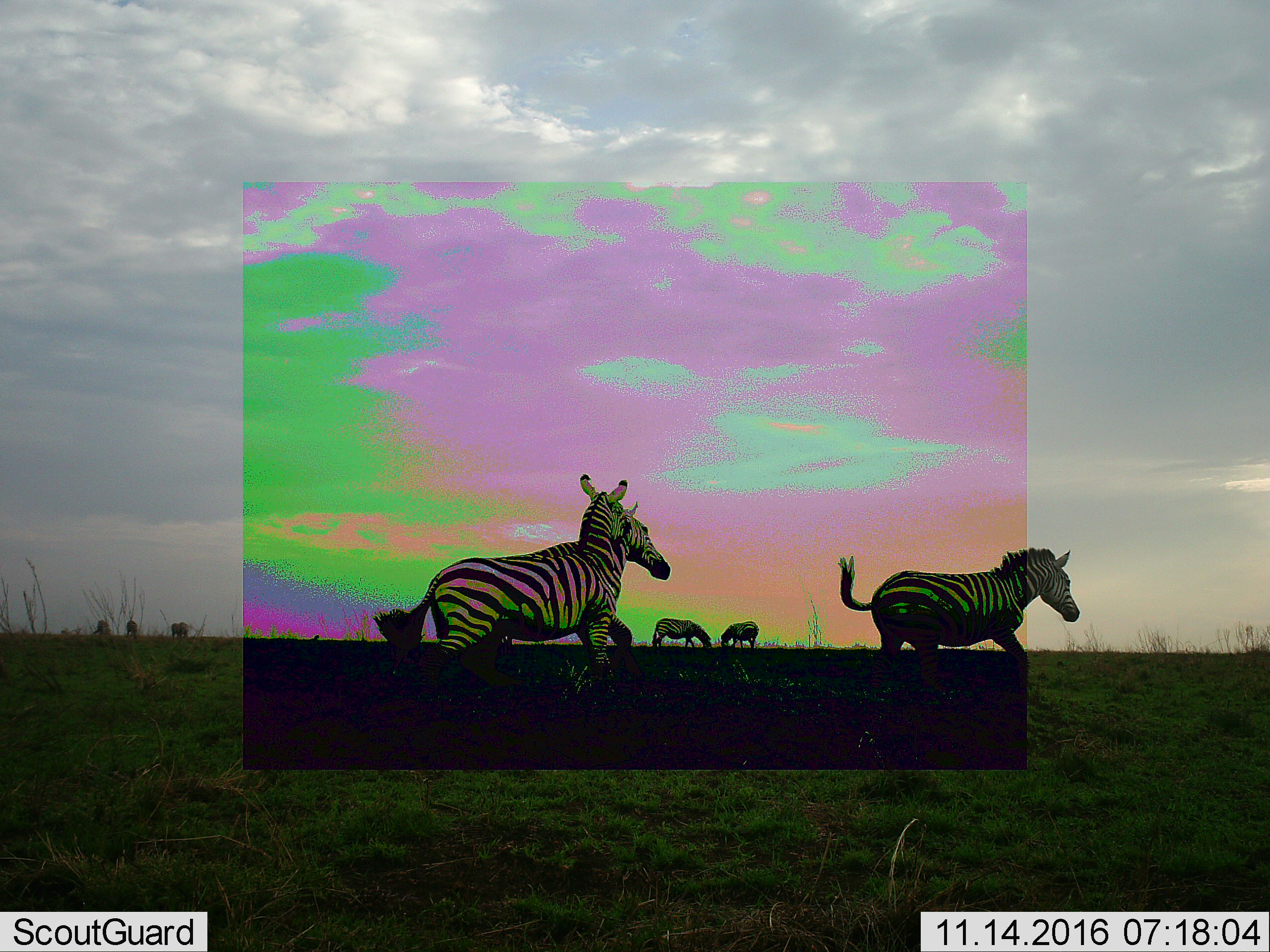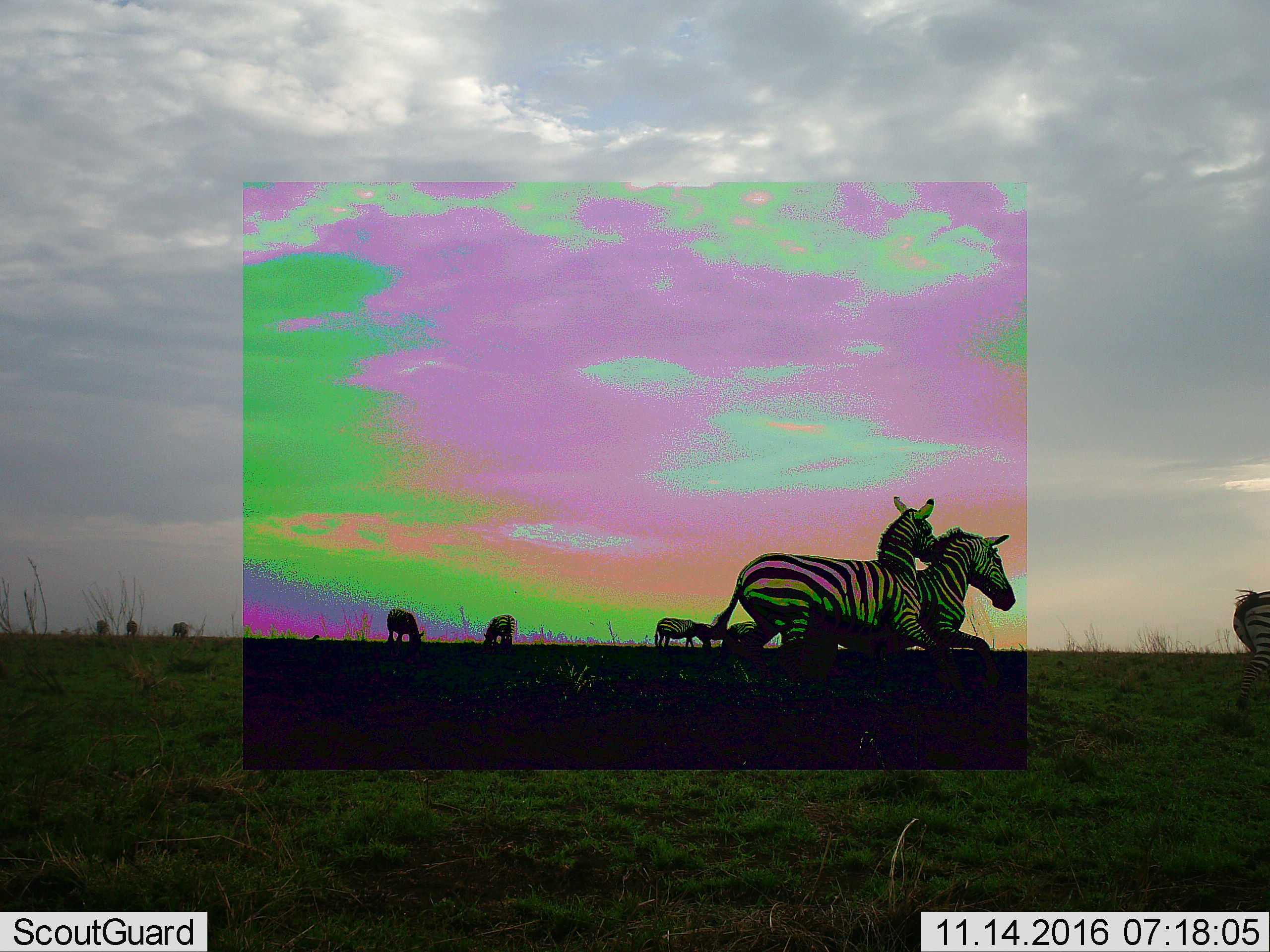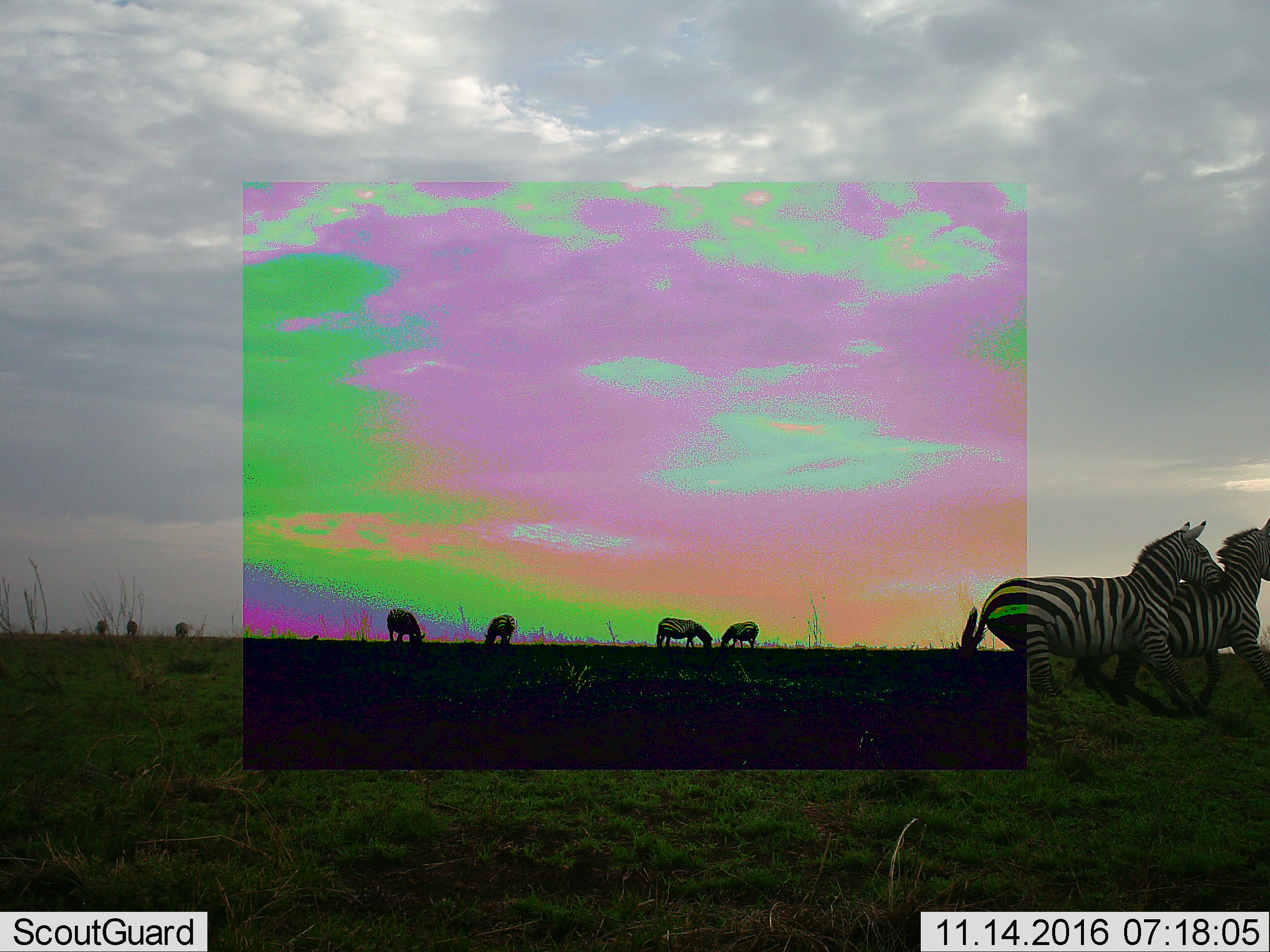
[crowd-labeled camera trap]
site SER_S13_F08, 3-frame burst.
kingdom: Animalia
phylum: Chordata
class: Mammalia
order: Perissodactyla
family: Equidae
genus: Equus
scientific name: Equus quagga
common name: plains zebra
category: zebraplains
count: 7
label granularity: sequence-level